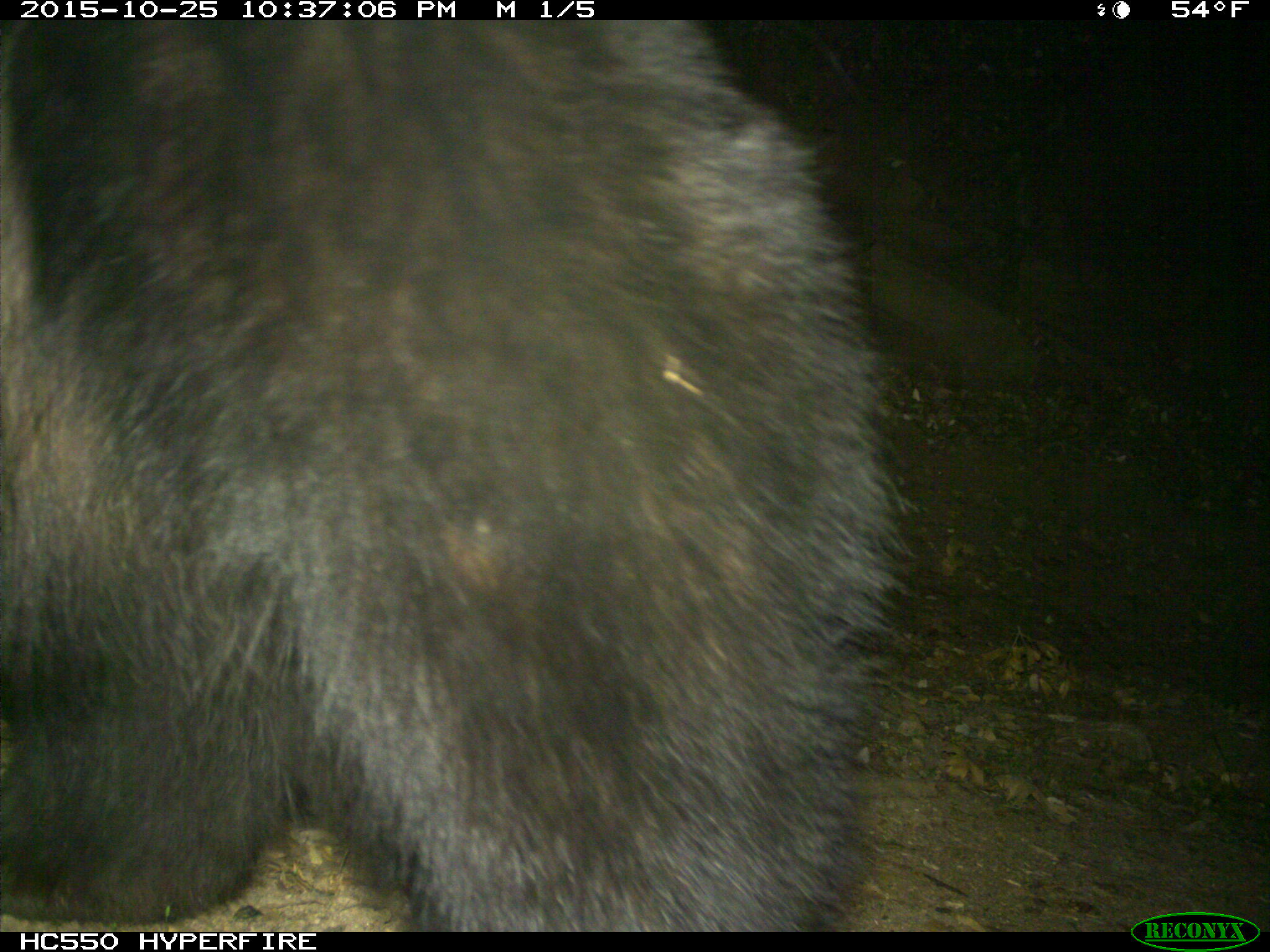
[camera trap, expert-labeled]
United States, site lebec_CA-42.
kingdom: Animalia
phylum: Chordata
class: Mammalia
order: Carnivora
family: Ursidae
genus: Ursus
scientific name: Ursus americanus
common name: american black bear